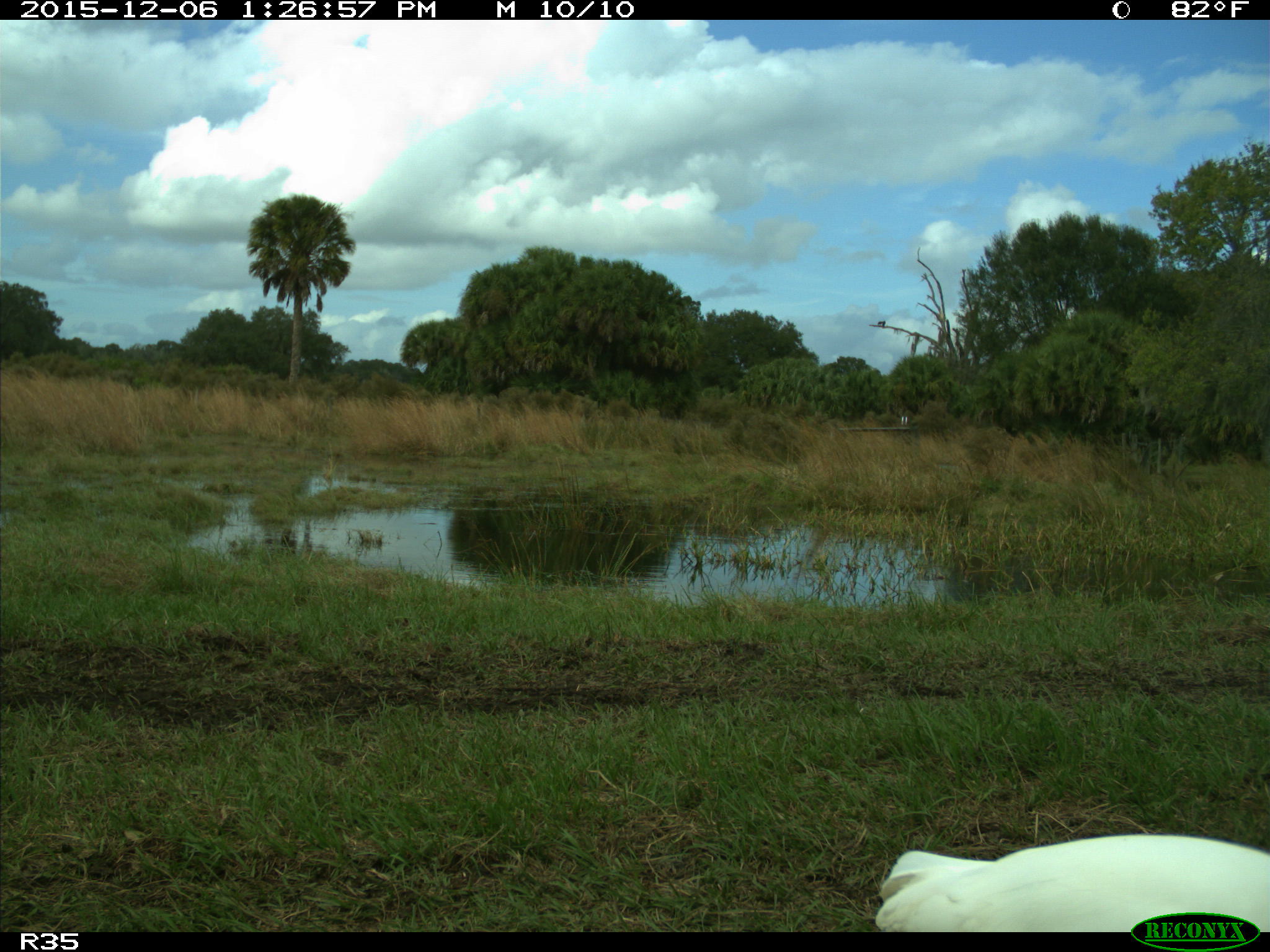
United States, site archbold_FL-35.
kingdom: Animalia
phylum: Chordata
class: Aves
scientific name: Aves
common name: birds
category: unidentified bird